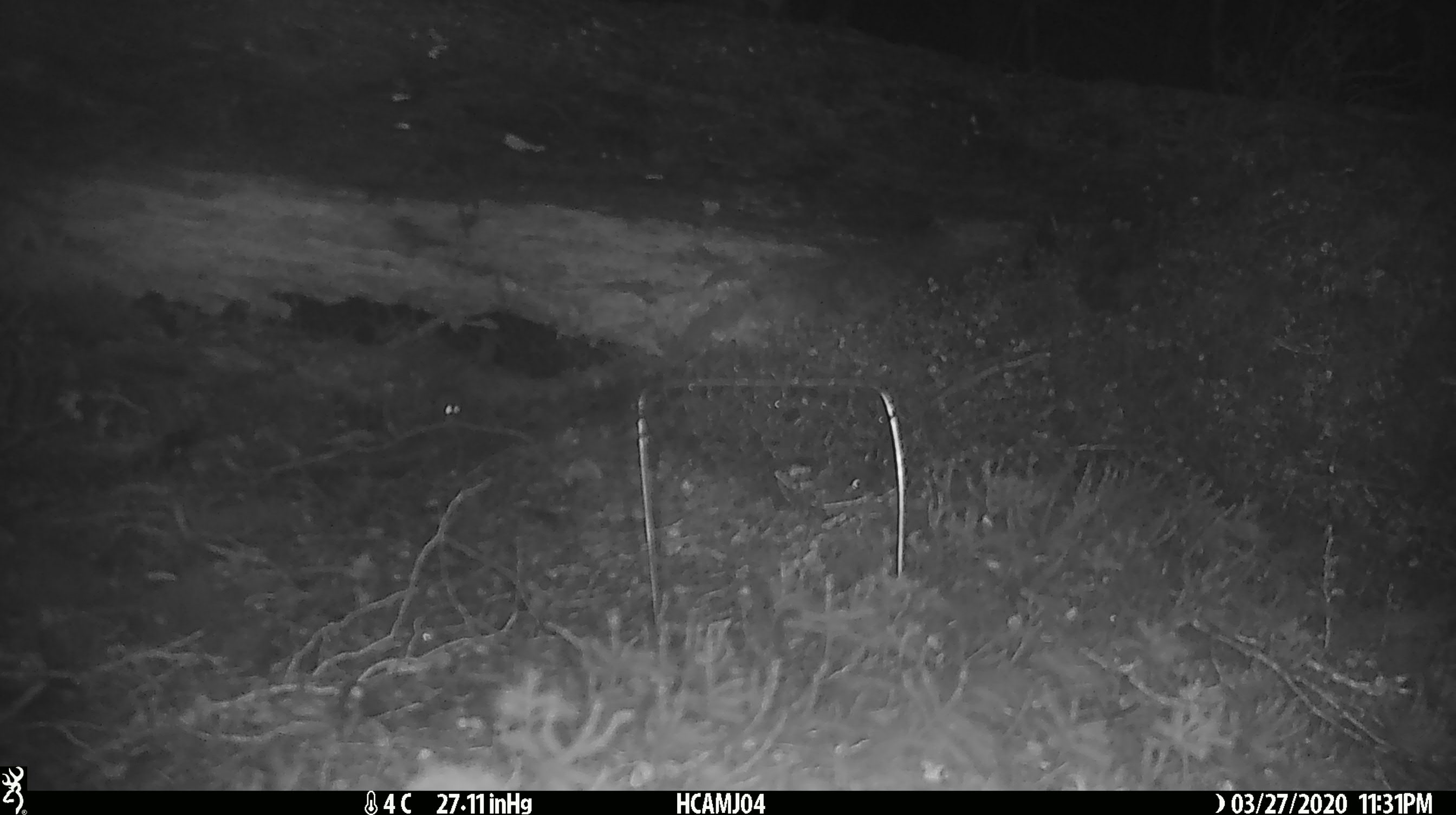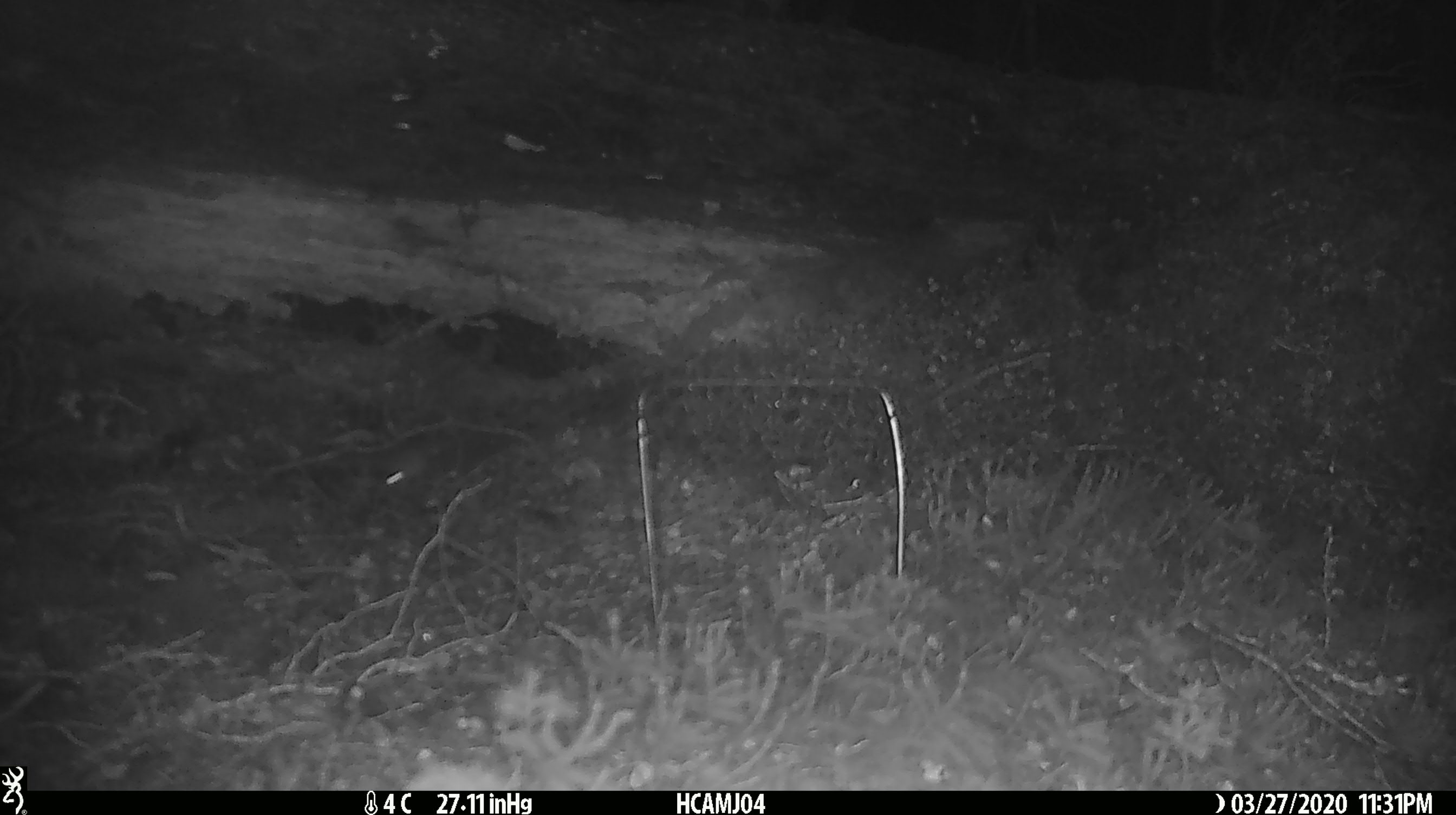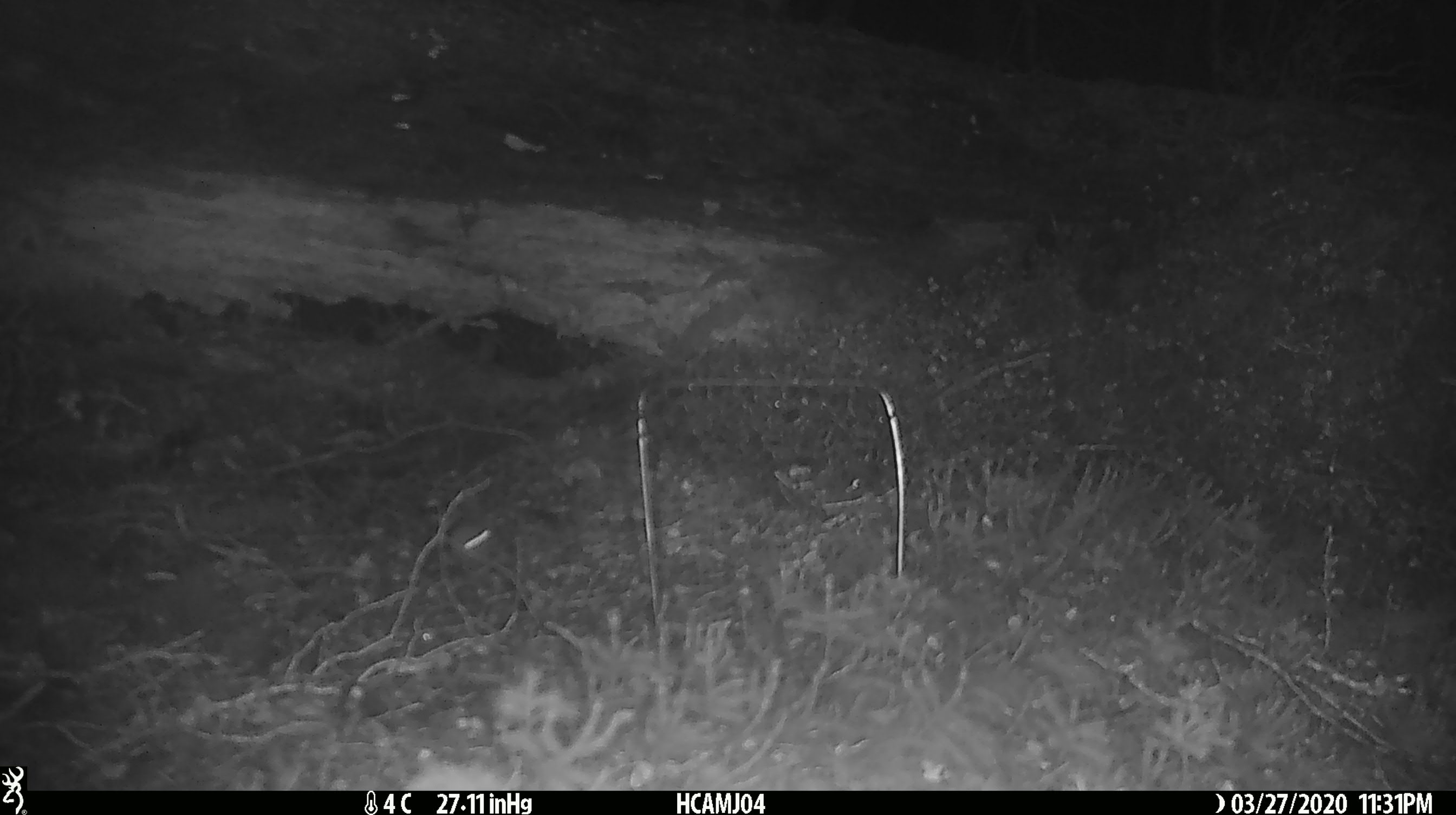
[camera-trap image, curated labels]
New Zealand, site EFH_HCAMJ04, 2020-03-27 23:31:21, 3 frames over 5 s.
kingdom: Animalia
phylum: Chordata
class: Mammalia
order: Rodentia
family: Muridae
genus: Mus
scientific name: Mus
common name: mouse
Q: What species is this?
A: Mouse (Mus).